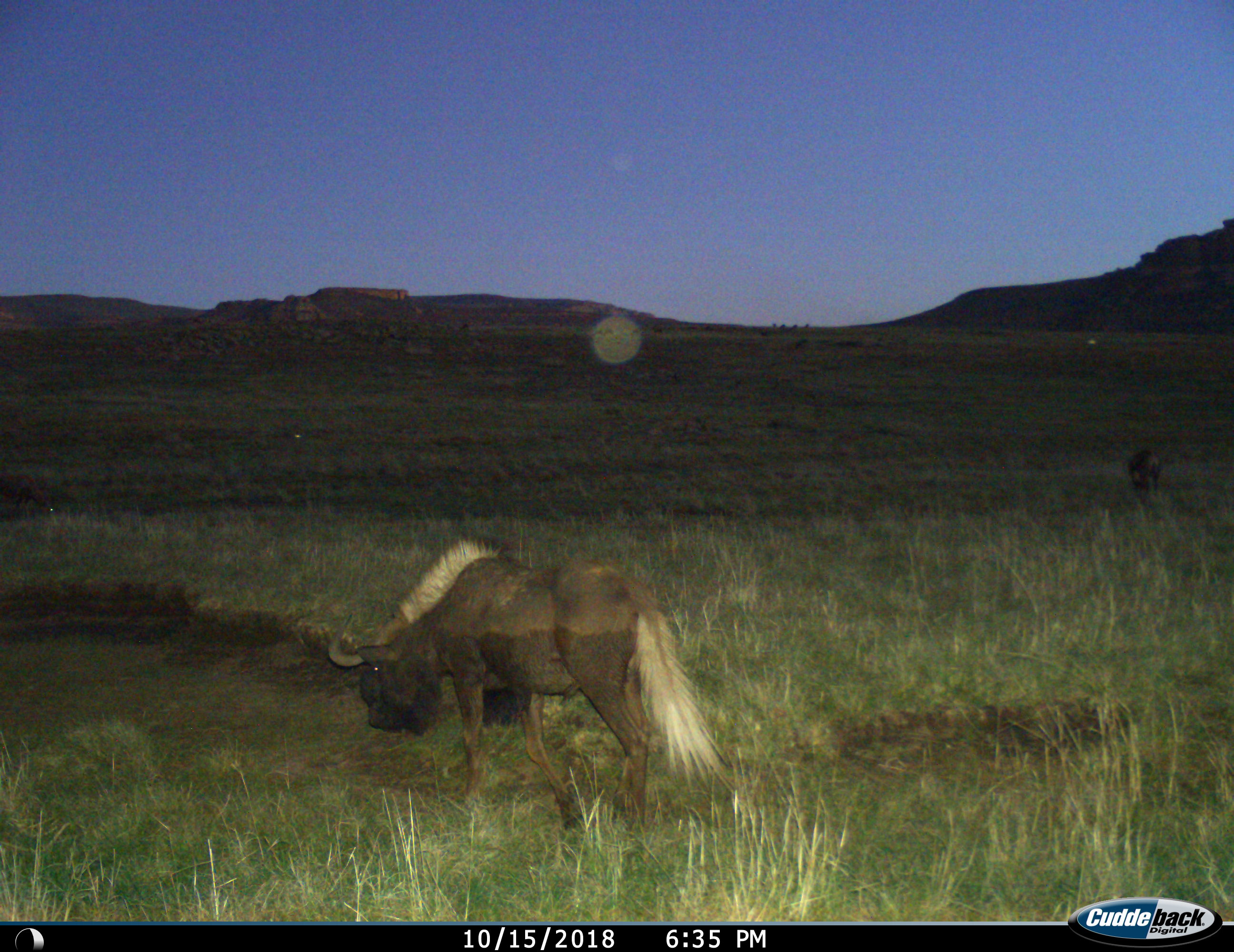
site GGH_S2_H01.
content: unidentified animal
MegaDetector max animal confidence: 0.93